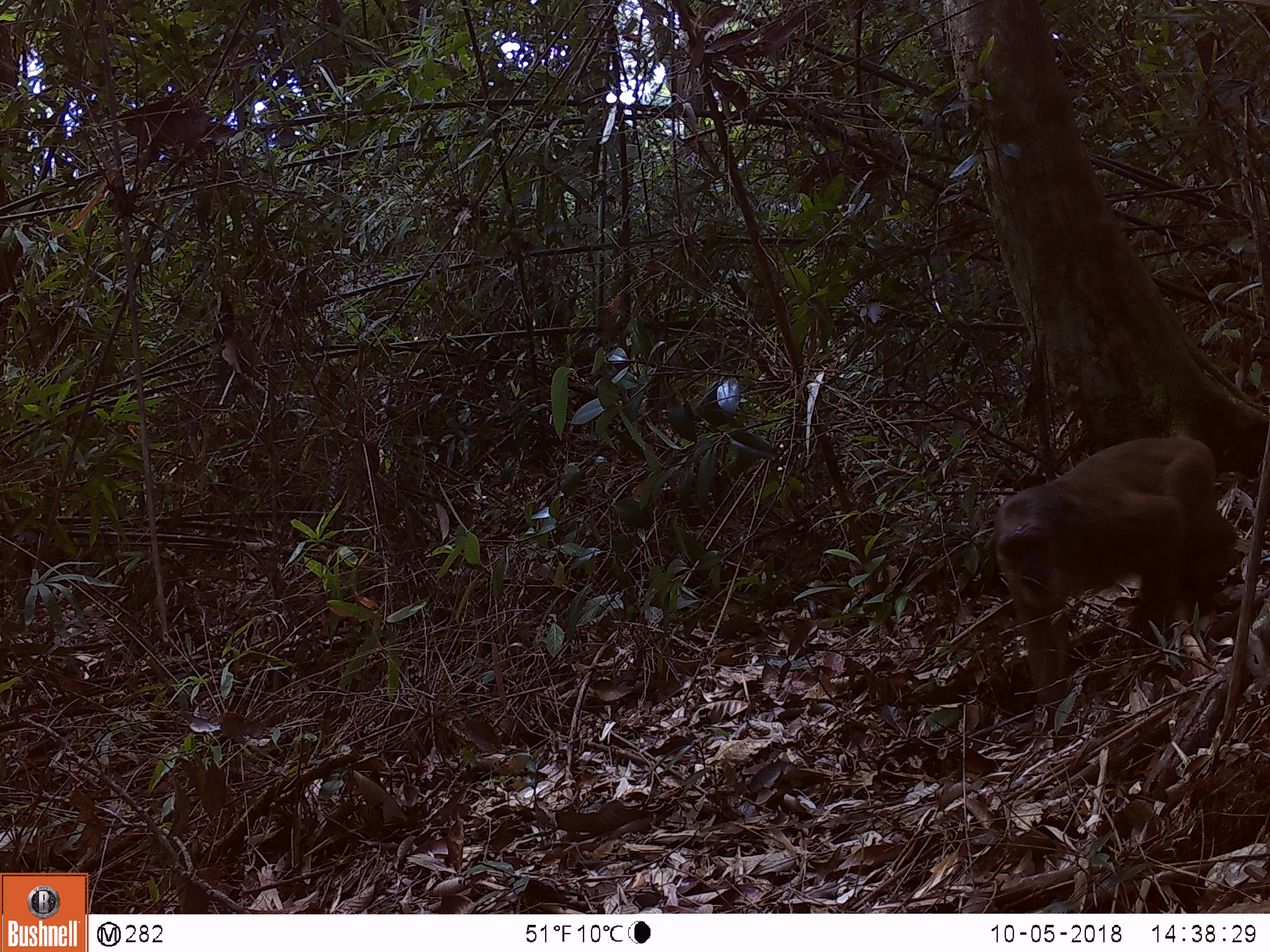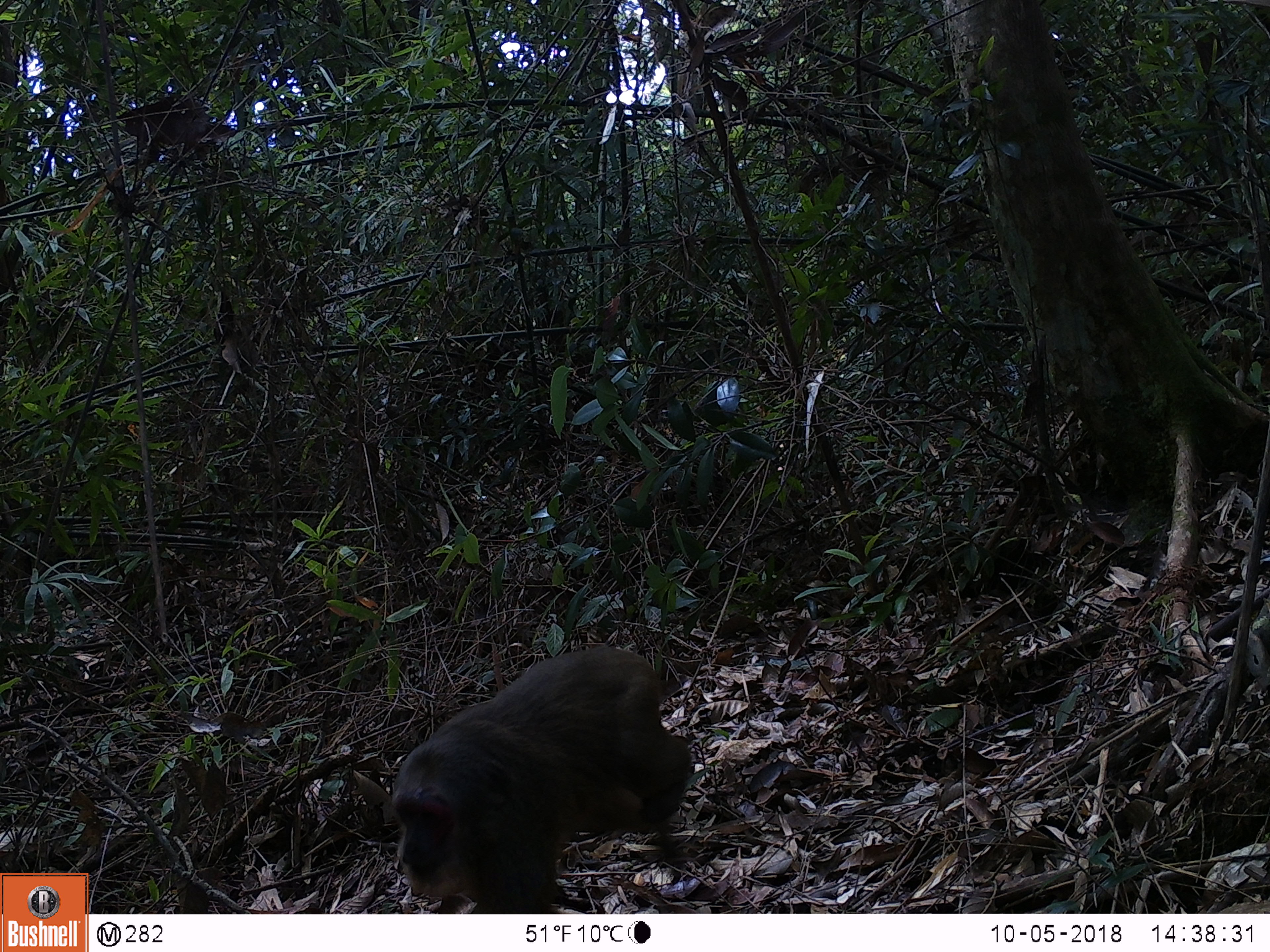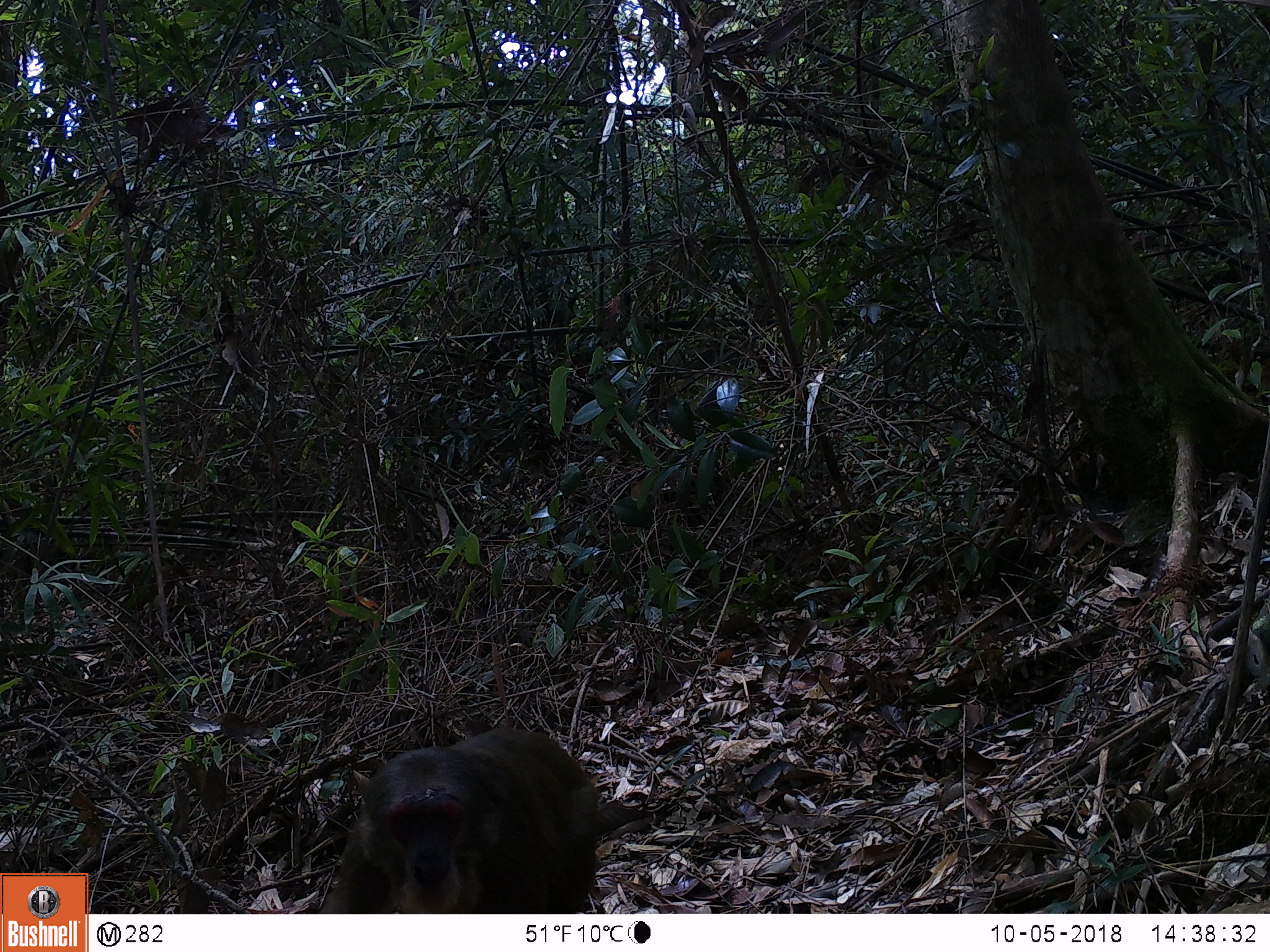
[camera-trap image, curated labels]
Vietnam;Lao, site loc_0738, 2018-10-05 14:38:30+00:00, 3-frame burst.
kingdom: Animalia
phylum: Chordata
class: Mammalia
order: Primates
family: Cercopithecidae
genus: Macaca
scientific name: Macaca arctoides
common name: stump-tailed macaque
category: stump tailed macaque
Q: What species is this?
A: Stump tailed macaque (stump-tailed macaque) (Macaca arctoides).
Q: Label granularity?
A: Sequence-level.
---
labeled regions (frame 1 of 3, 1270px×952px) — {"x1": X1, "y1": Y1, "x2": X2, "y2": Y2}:
stump tailed macaque: {"x1": 991, "y1": 433, "x2": 1238, "y2": 730}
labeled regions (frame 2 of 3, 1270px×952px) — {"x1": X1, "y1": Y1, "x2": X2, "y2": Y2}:
stump tailed macaque: {"x1": 388, "y1": 646, "x2": 694, "y2": 914}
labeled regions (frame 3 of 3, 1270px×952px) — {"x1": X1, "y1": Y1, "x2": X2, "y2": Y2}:
stump tailed macaque: {"x1": 316, "y1": 726, "x2": 603, "y2": 913}